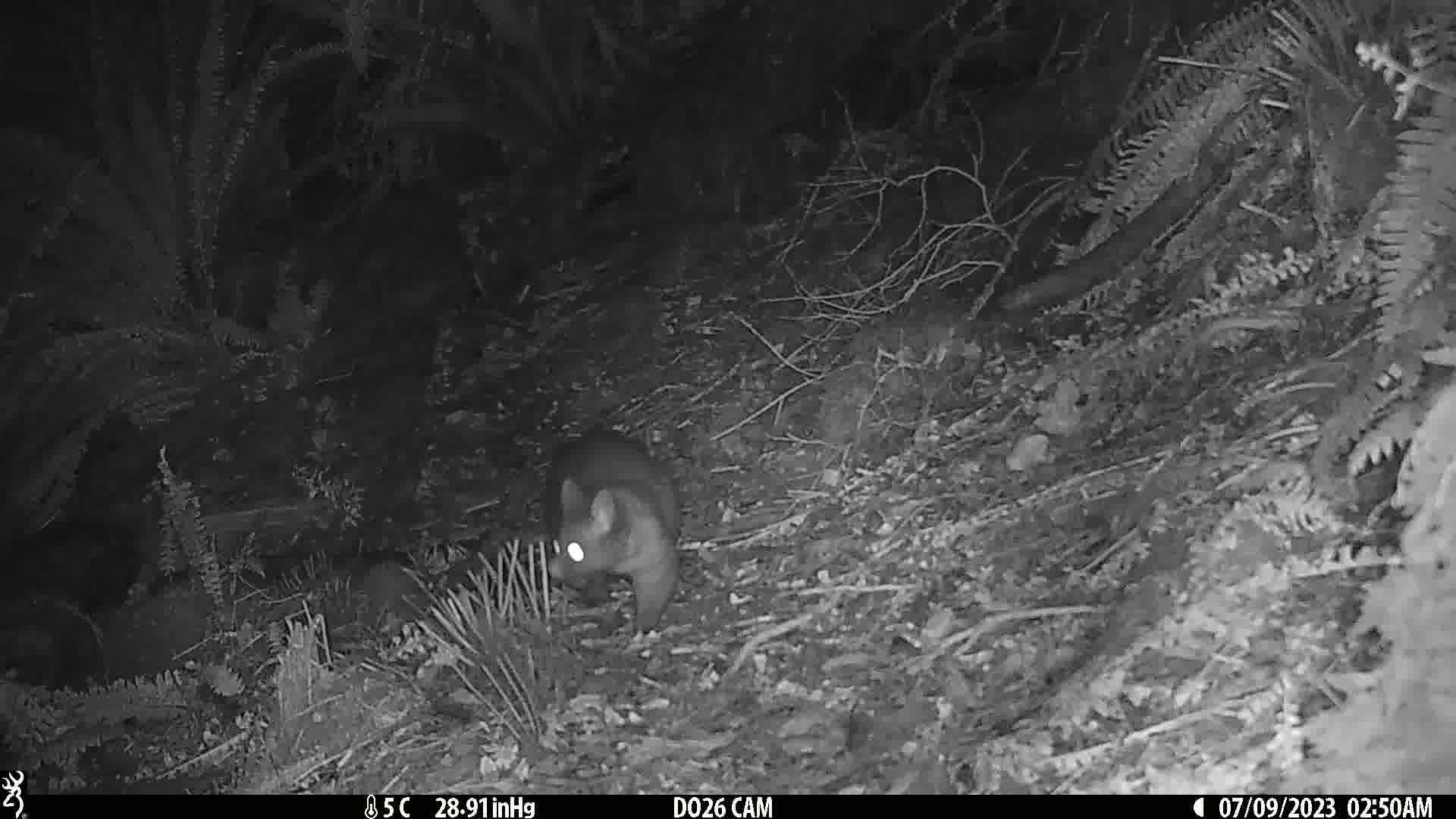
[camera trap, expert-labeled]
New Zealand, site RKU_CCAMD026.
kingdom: Animalia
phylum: Chordata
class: Mammalia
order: Diprotodontia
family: Phalangeridae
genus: Trichosurus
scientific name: Trichosurus vulpecula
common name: common brushtail possum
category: possum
Possum (common brushtail possum) (Trichosurus vulpecula).